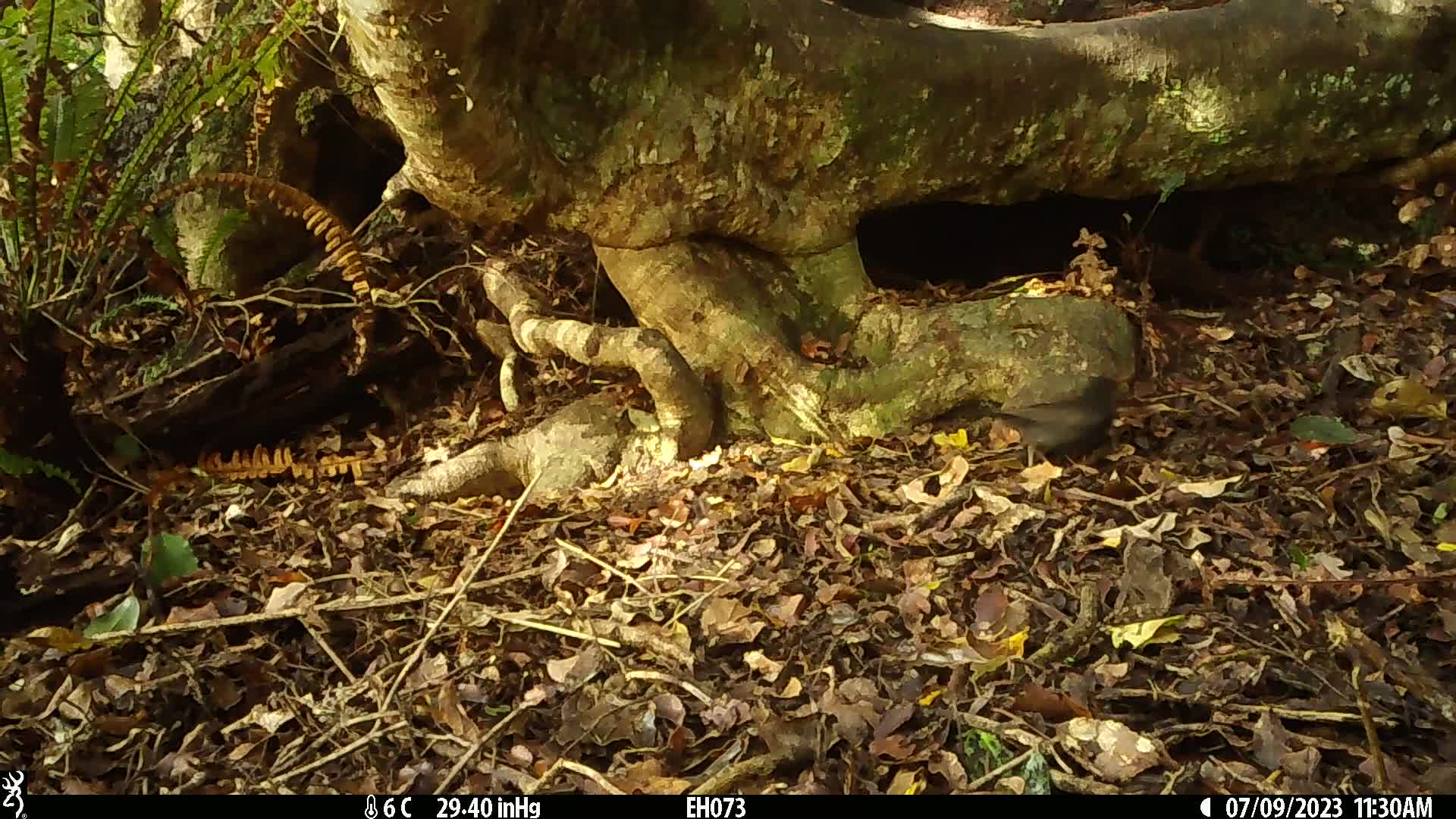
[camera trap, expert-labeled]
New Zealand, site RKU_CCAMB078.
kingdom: Animalia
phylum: Chordata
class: Aves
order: Passeriformes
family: Turdidae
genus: Turdus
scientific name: Turdus merula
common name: eurasian blackbird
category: blackbird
Blackbird (eurasian blackbird) (Turdus merula).